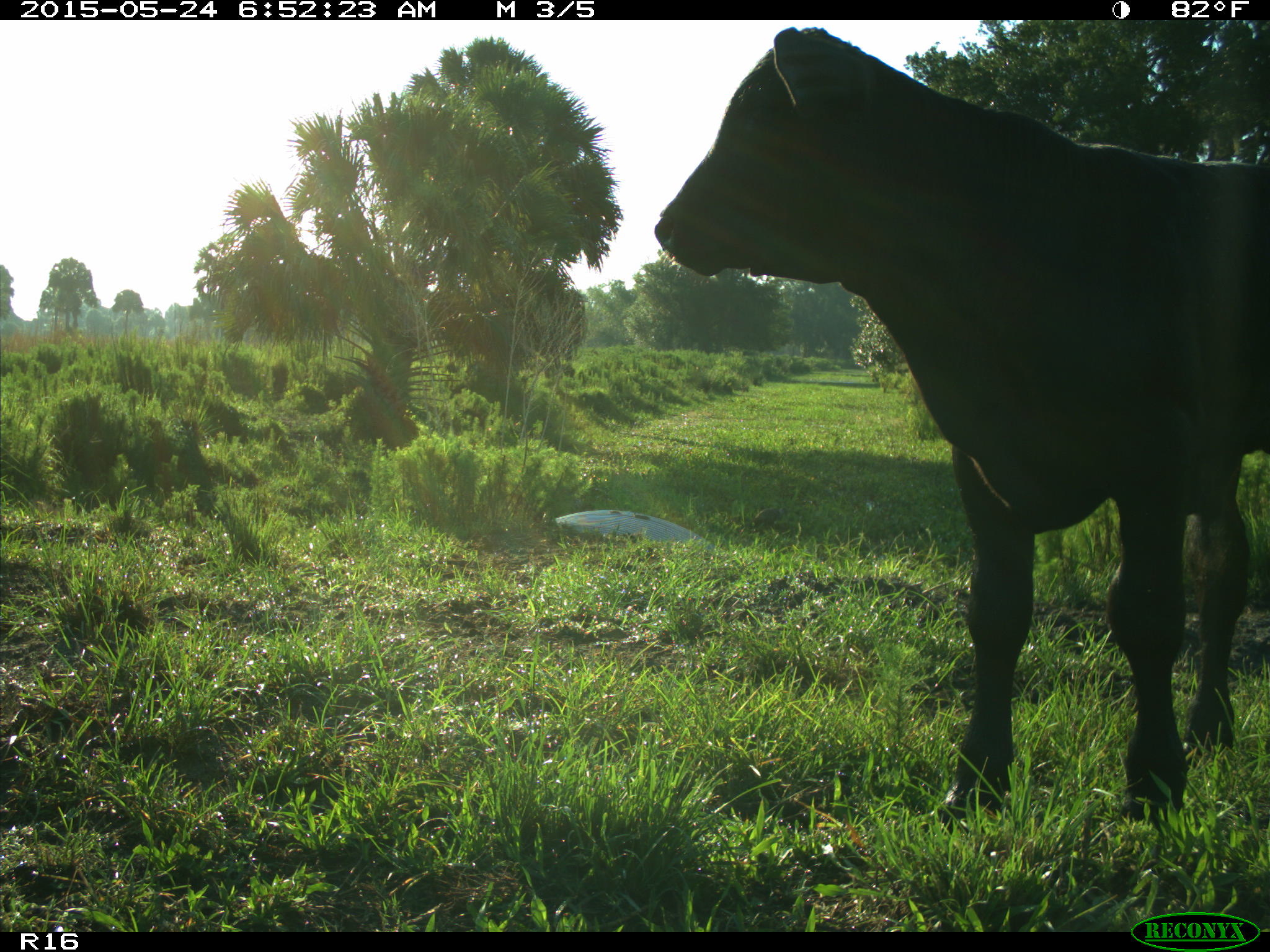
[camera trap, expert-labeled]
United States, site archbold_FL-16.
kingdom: Animalia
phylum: Chordata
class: Mammalia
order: Artiodactyla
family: Bovidae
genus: Bos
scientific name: Bos taurus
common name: domestic cow